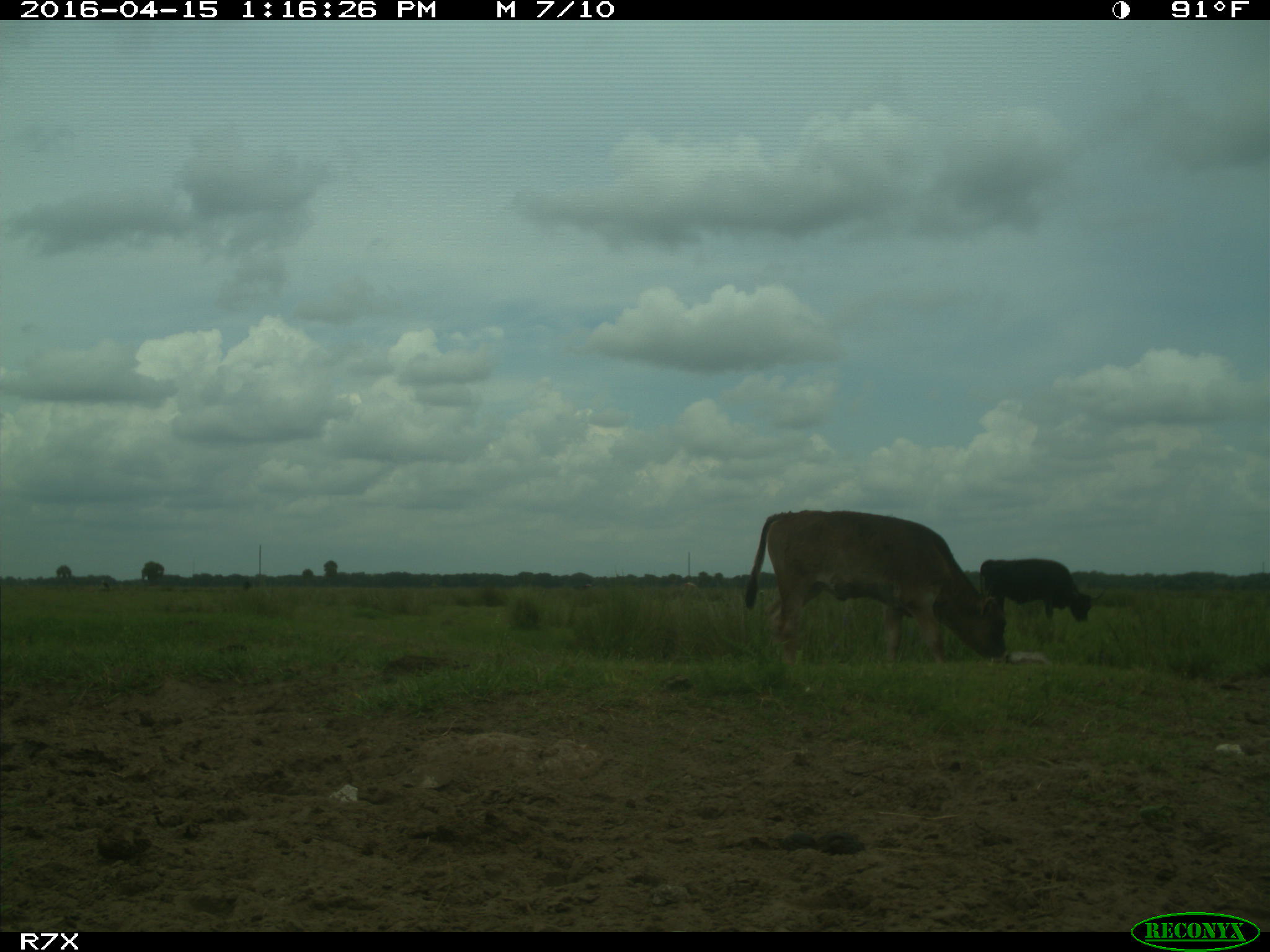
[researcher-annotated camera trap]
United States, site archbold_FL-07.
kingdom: Animalia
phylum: Chordata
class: Mammalia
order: Artiodactyla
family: Bovidae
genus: Bos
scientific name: Bos taurus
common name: domestic cow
Bos taurus (domestic cow).